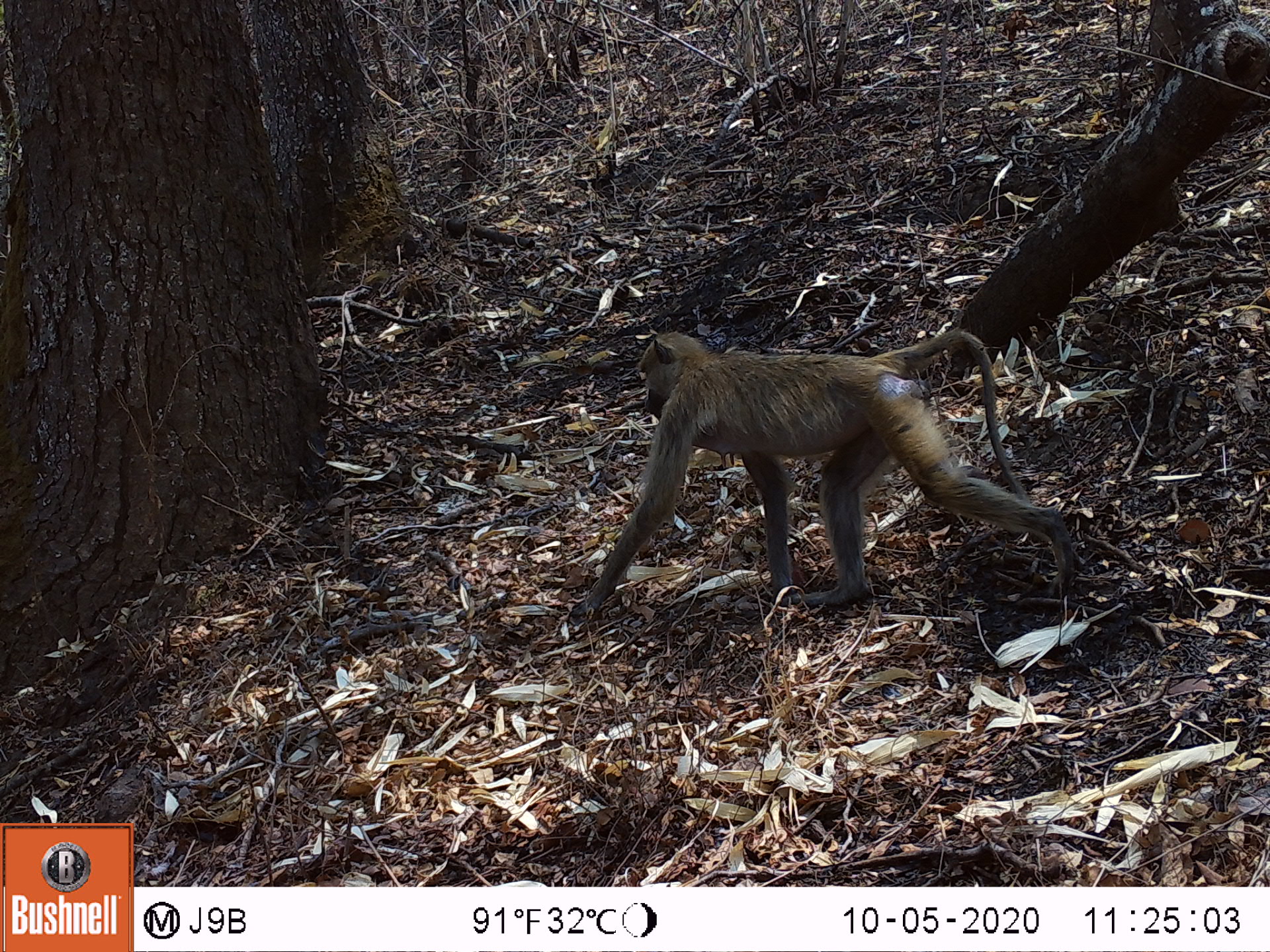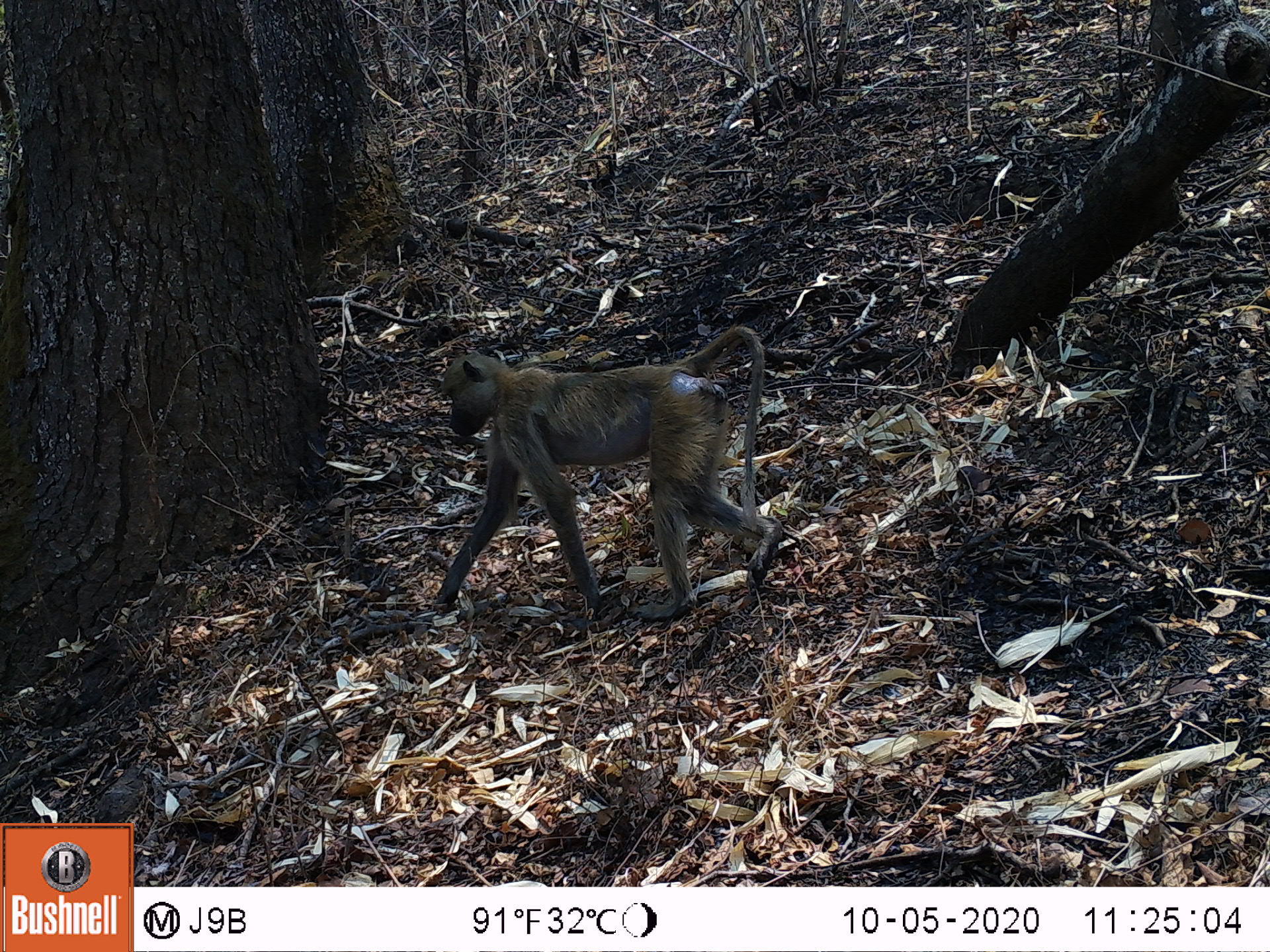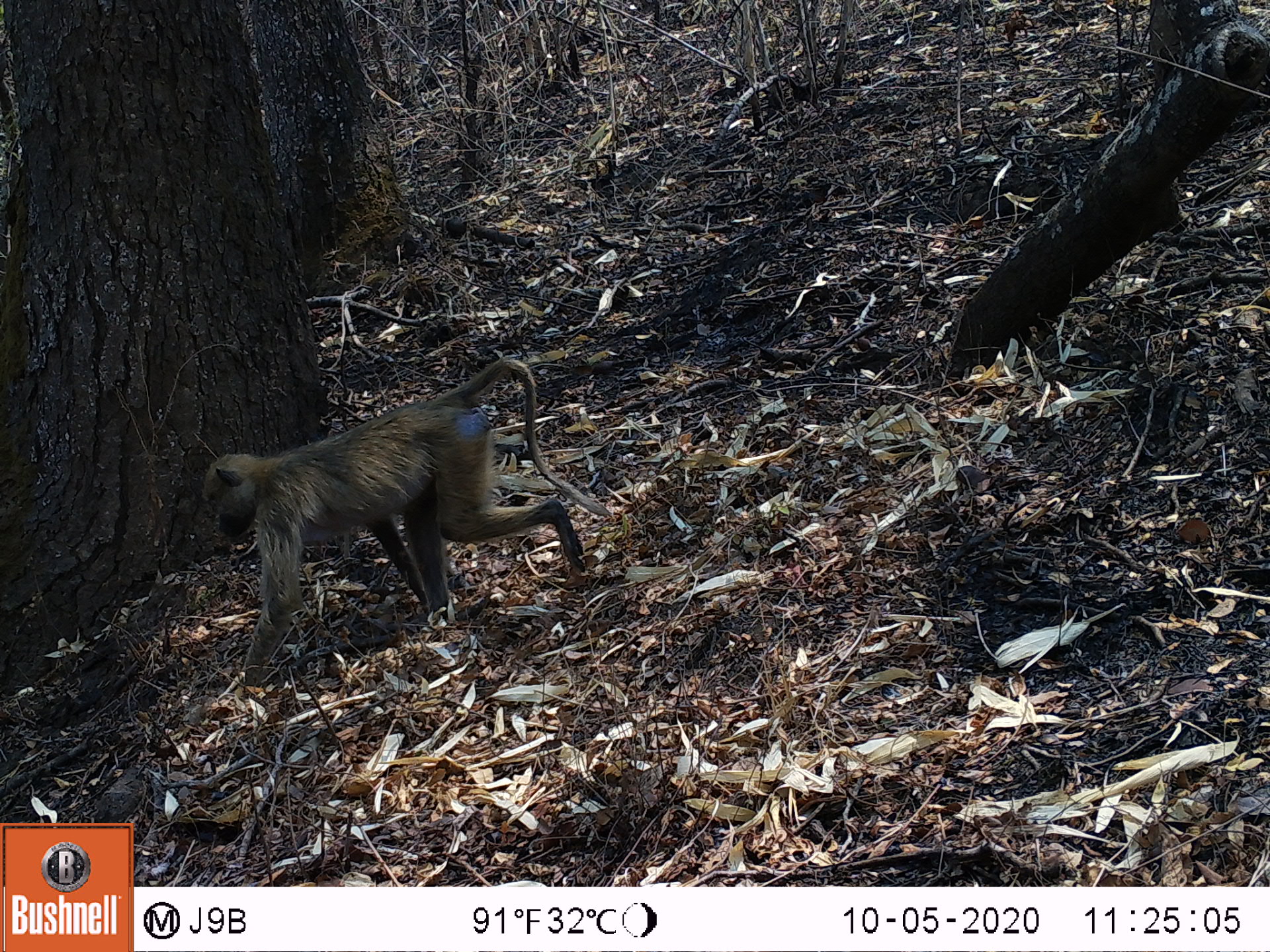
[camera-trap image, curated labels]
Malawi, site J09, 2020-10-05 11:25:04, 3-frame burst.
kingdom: Animalia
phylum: Chordata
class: Mammalia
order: Primates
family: Cercopithecidae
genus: Papio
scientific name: Papio cynocephalus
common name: yellow baboon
Yellow baboon (Papio cynocephalus), count 1.